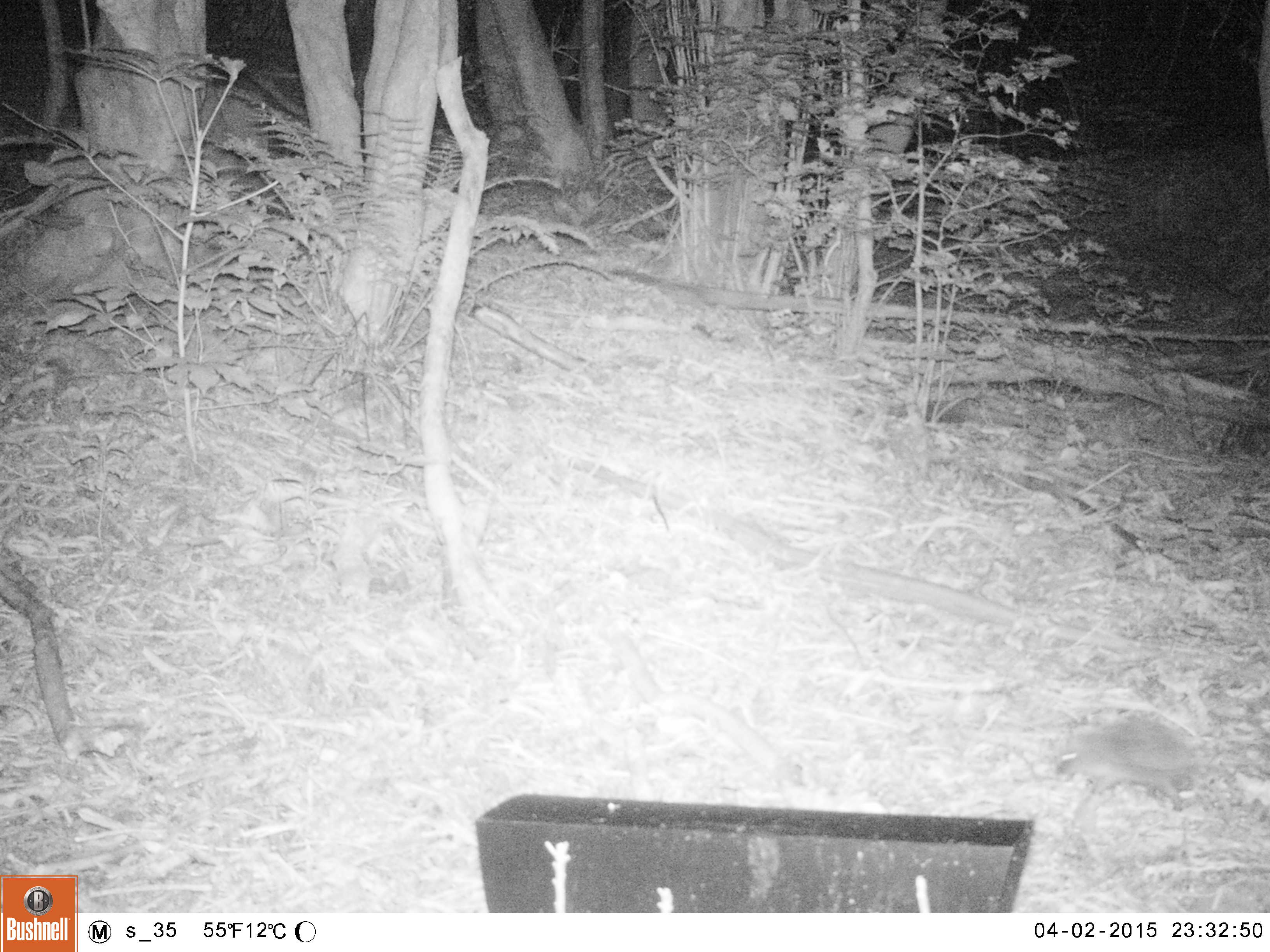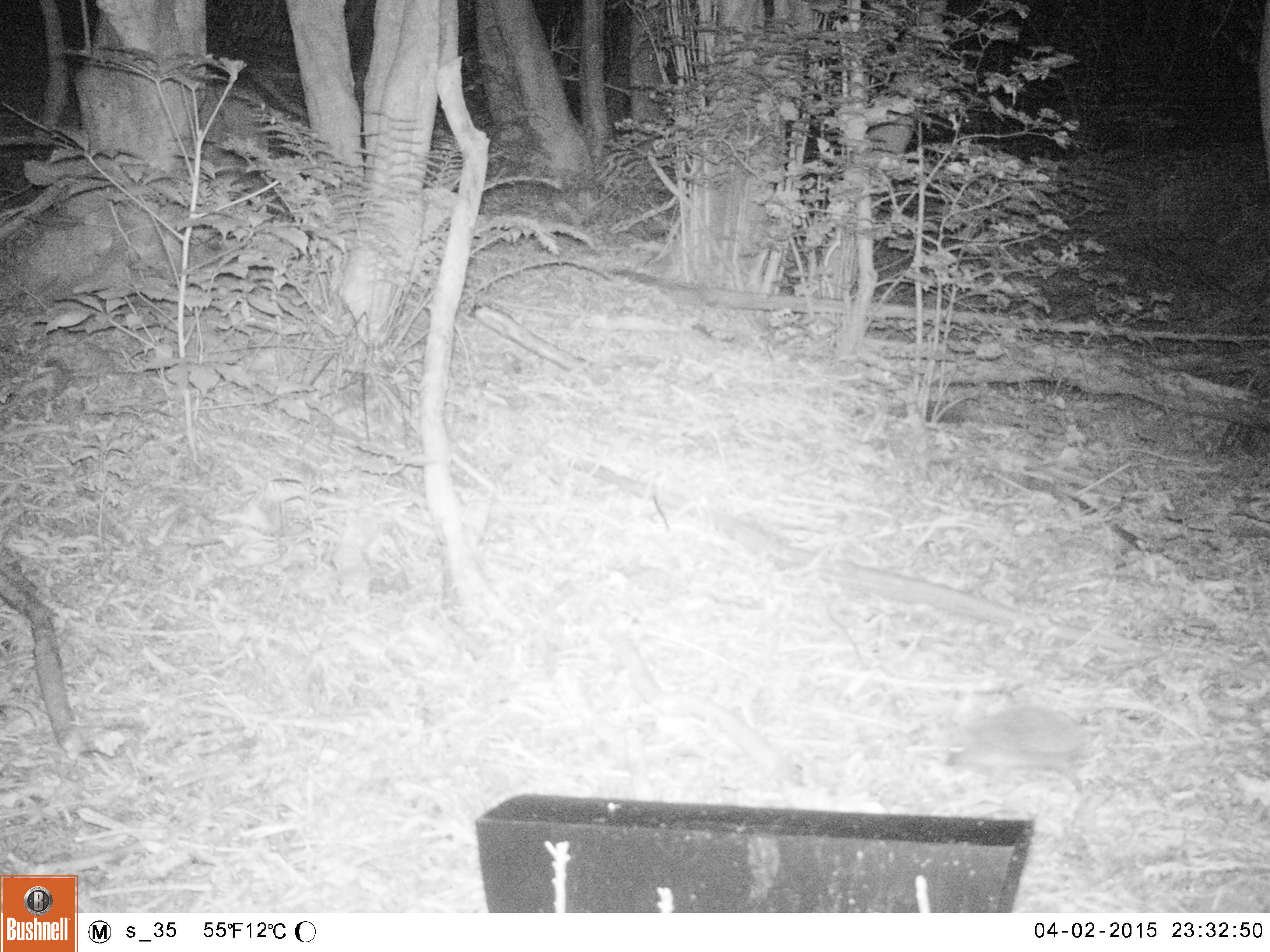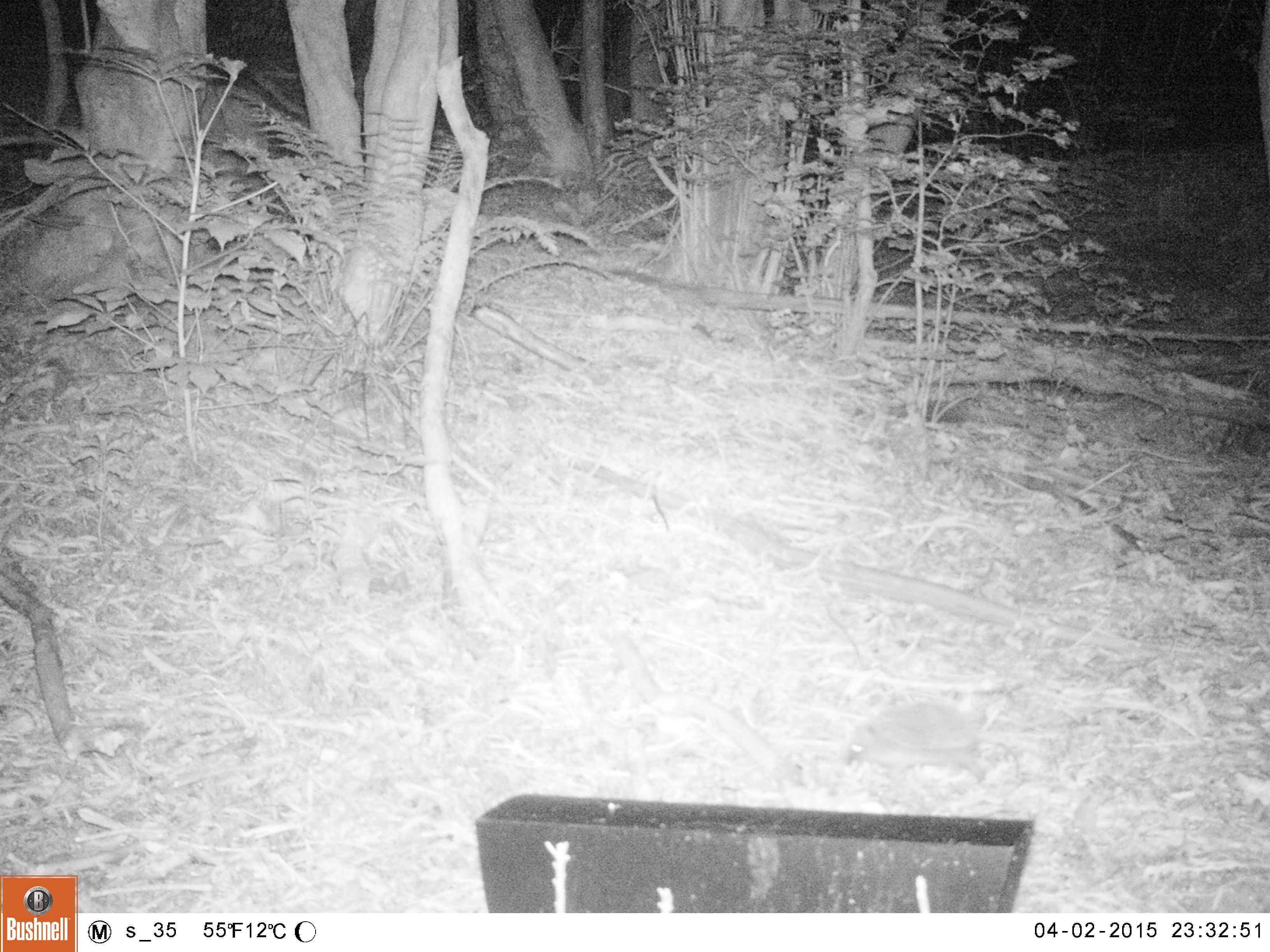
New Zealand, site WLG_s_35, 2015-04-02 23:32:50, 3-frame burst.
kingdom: Animalia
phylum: Chordata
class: Mammalia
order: Eulipotyphla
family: Erinaceidae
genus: Erinaceus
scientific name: Erinaceus europaeus europaeus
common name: european hedgehog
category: hedgehog